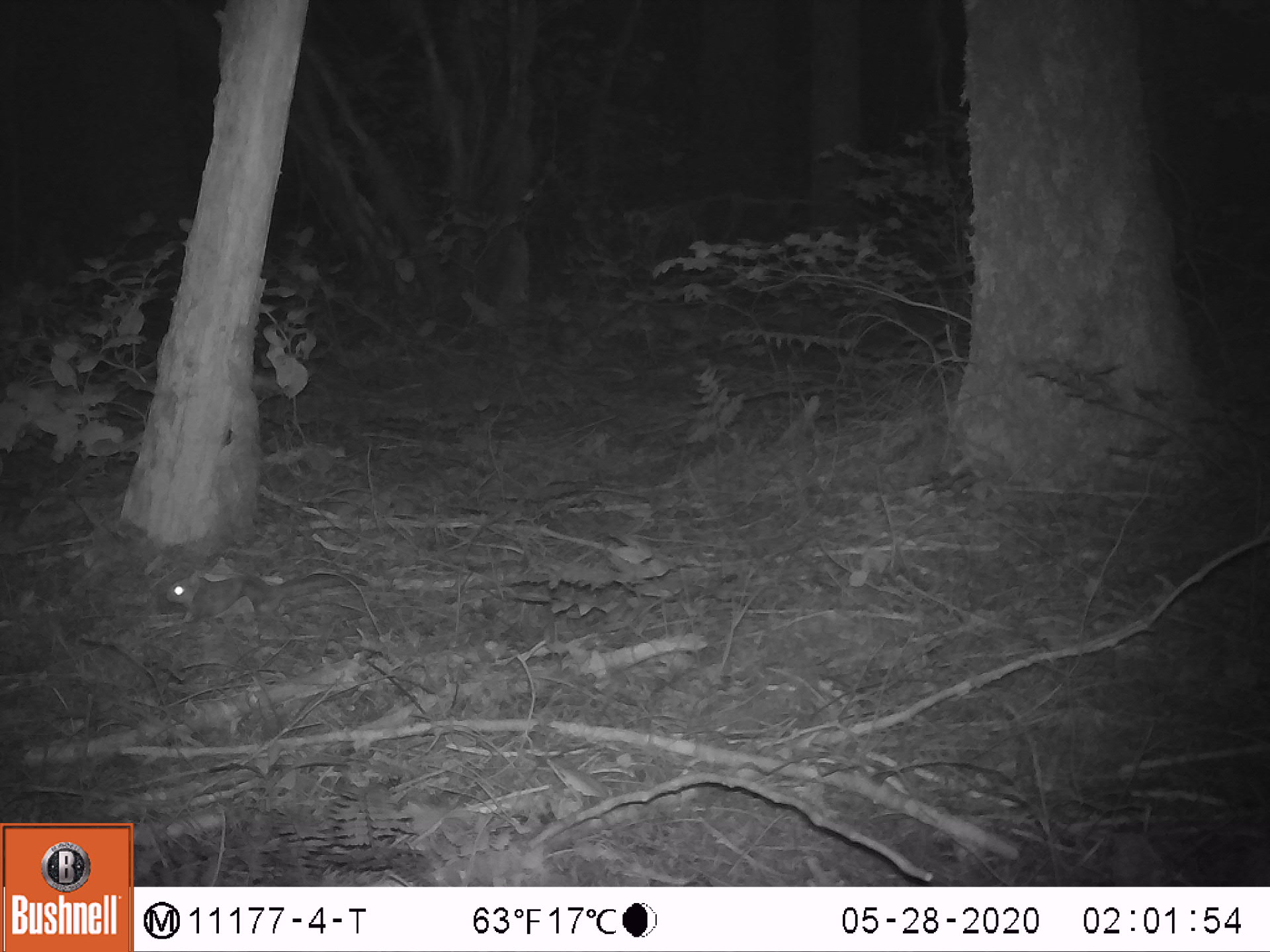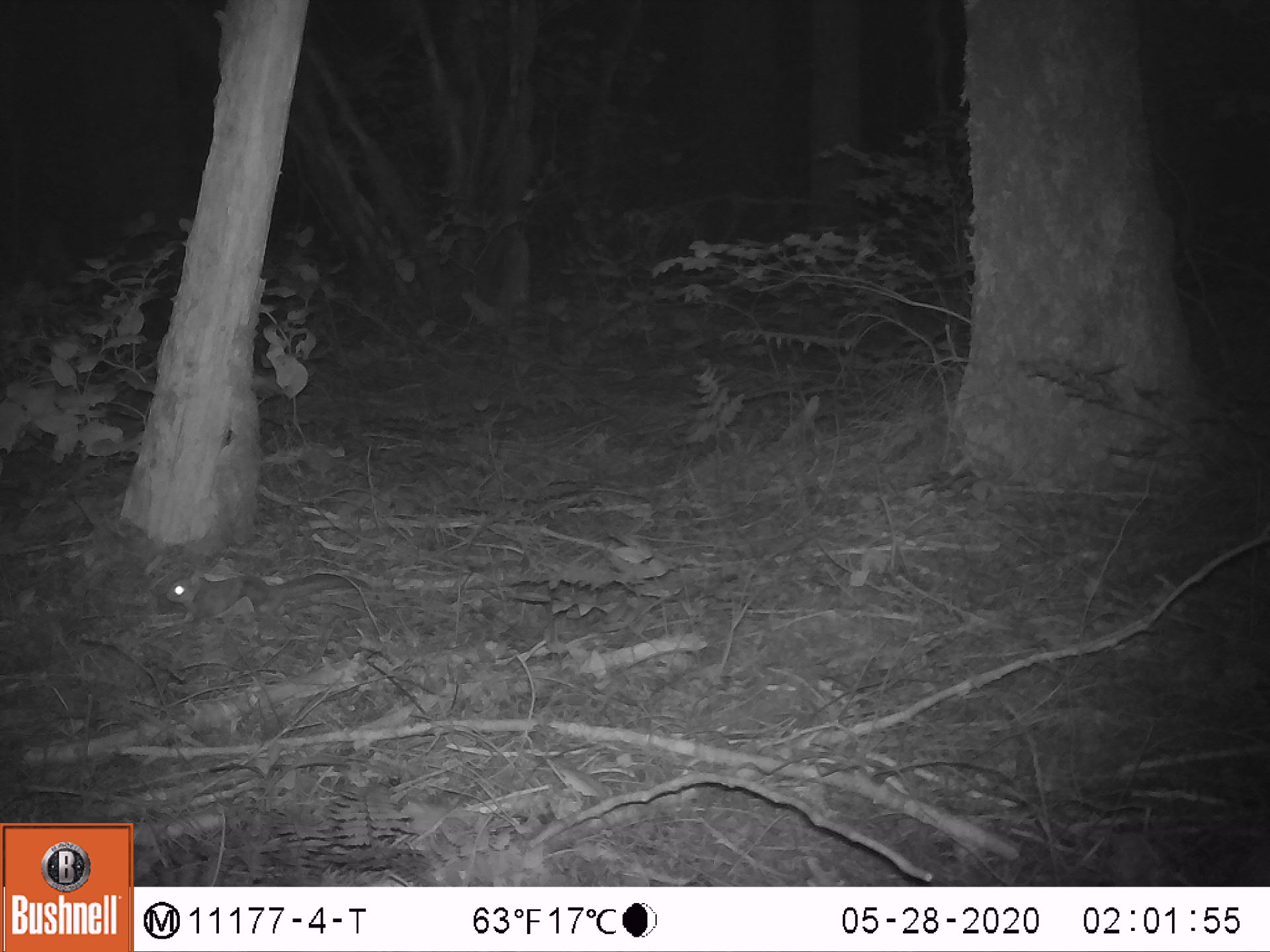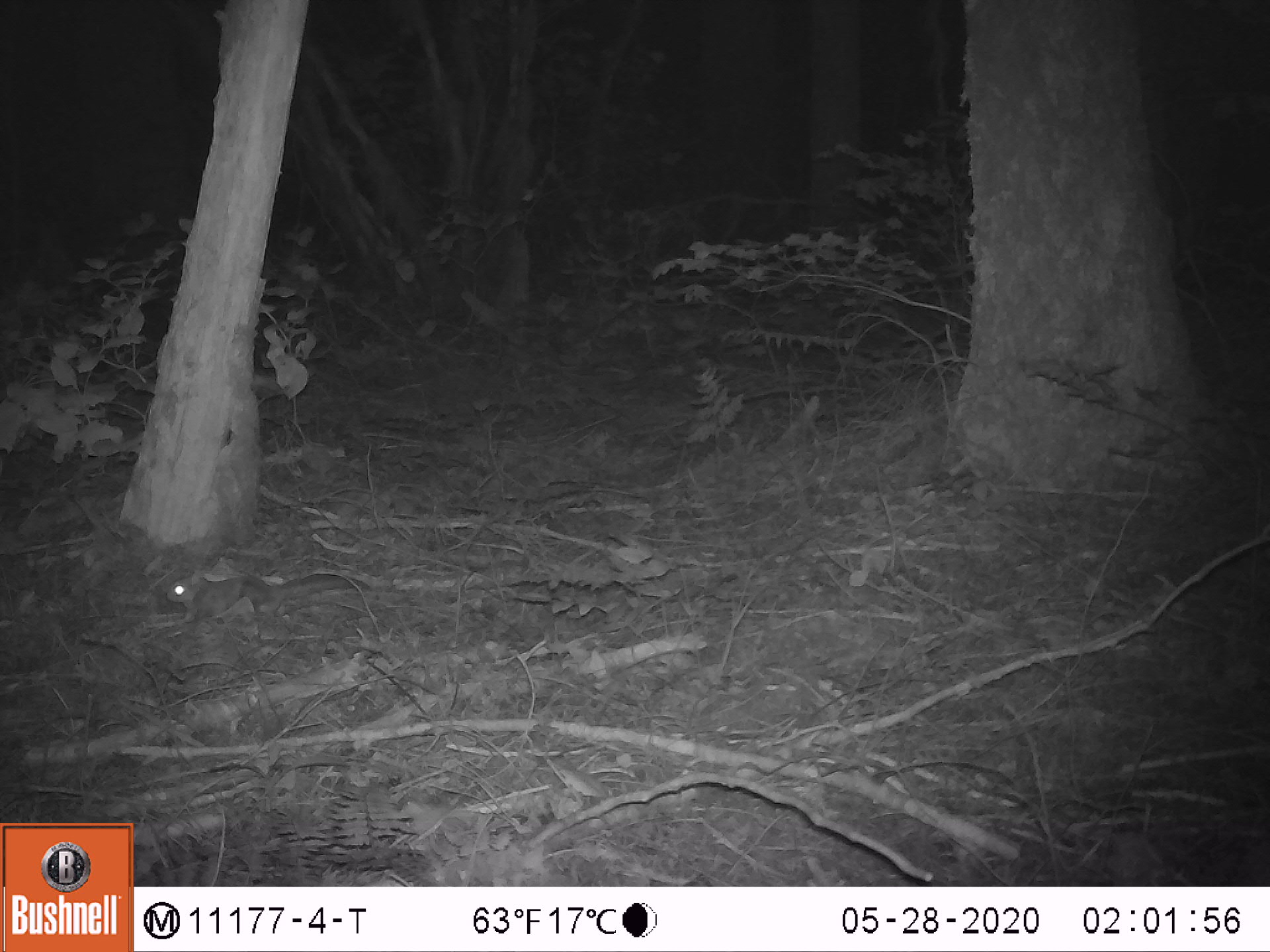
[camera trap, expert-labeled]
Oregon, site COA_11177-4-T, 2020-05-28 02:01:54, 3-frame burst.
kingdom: Animalia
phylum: Chordata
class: Mammalia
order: Rodentia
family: Sciuridae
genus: Glaucomys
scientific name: Glaucomys oregonensis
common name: humboldt's flying squirrel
Humboldt's flying squirrel (Glaucomys oregonensis).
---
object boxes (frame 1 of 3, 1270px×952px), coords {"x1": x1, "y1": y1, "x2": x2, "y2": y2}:
humboldt's flying squirrel: {"x1": 149, "y1": 556, "x2": 380, "y2": 638}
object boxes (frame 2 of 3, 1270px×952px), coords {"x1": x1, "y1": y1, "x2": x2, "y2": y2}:
humboldt's flying squirrel: {"x1": 144, "y1": 562, "x2": 382, "y2": 638}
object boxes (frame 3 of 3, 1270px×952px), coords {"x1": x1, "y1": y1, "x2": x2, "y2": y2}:
humboldt's flying squirrel: {"x1": 144, "y1": 559, "x2": 383, "y2": 635}